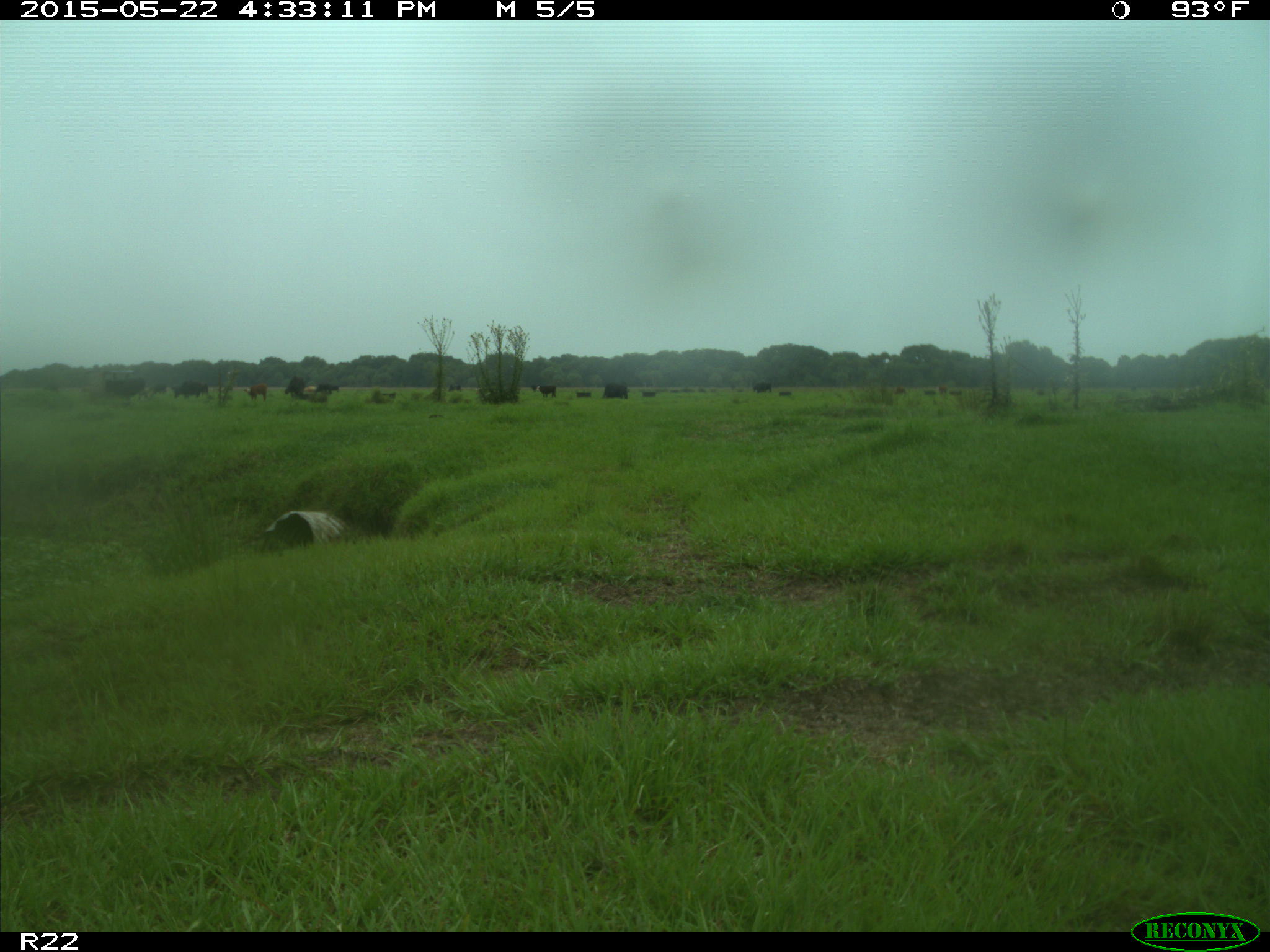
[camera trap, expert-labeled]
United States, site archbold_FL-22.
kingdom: Animalia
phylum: Chordata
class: Mammalia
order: Artiodactyla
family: Bovidae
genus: Bos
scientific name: Bos taurus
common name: domestic cow